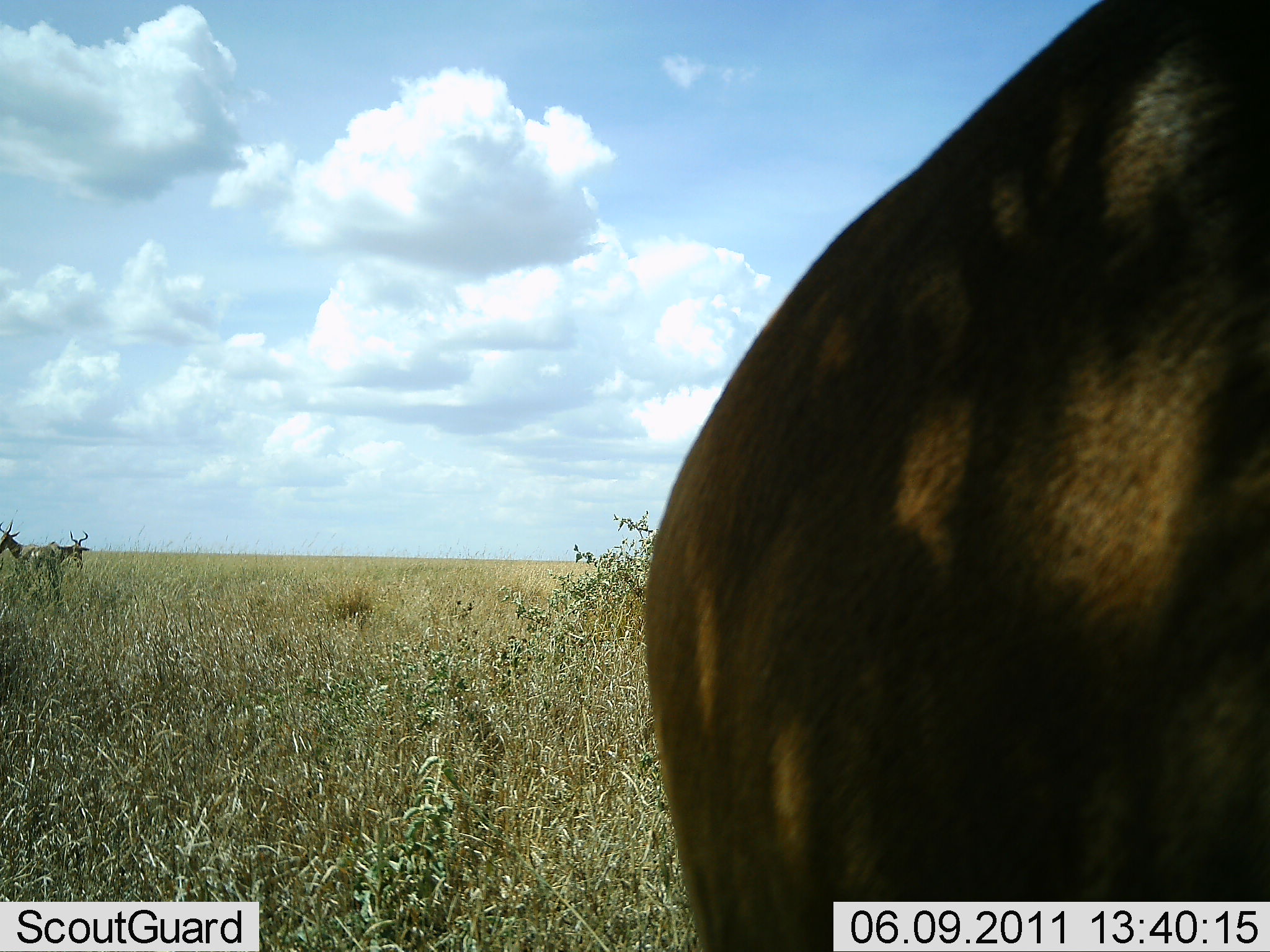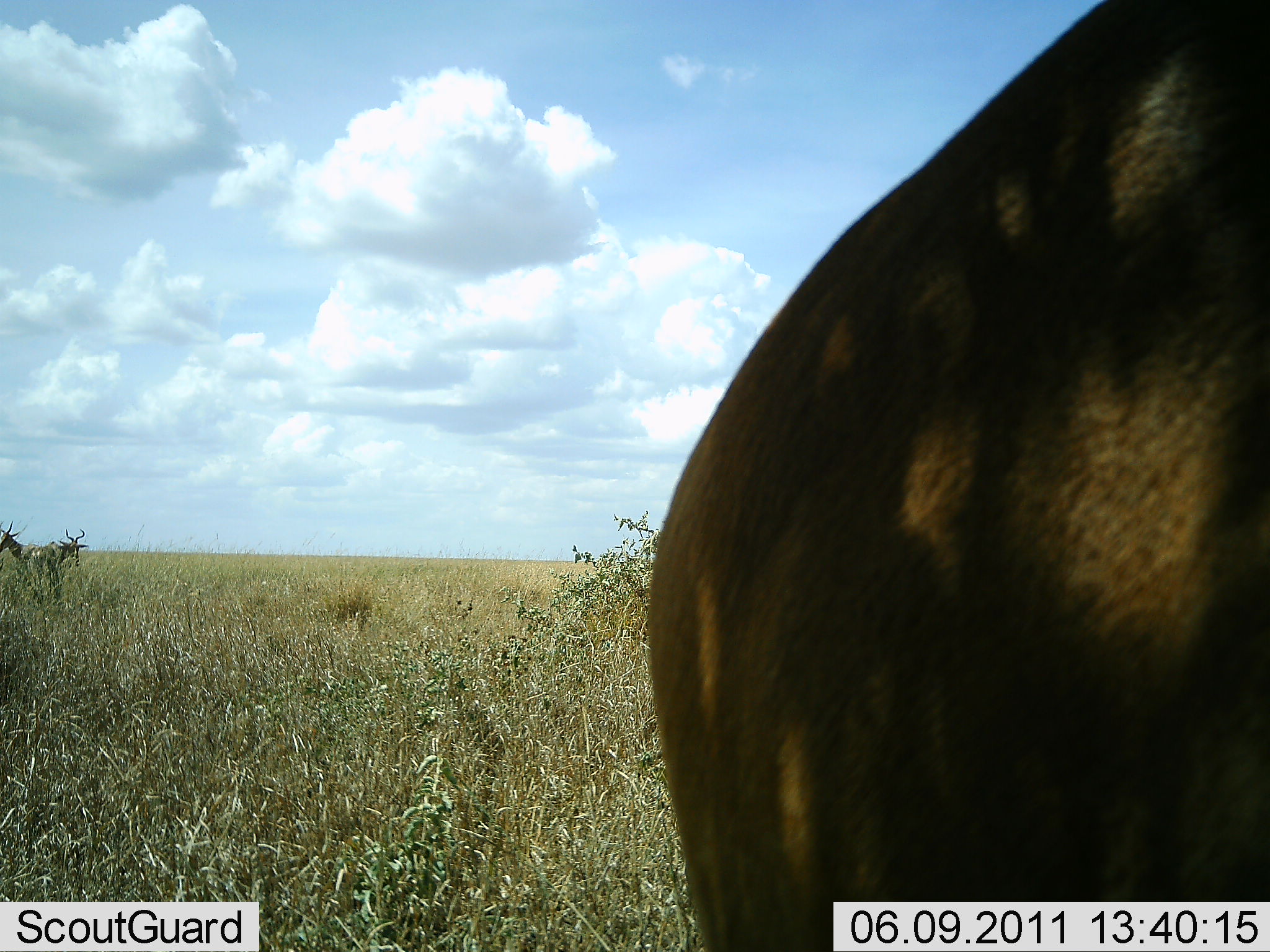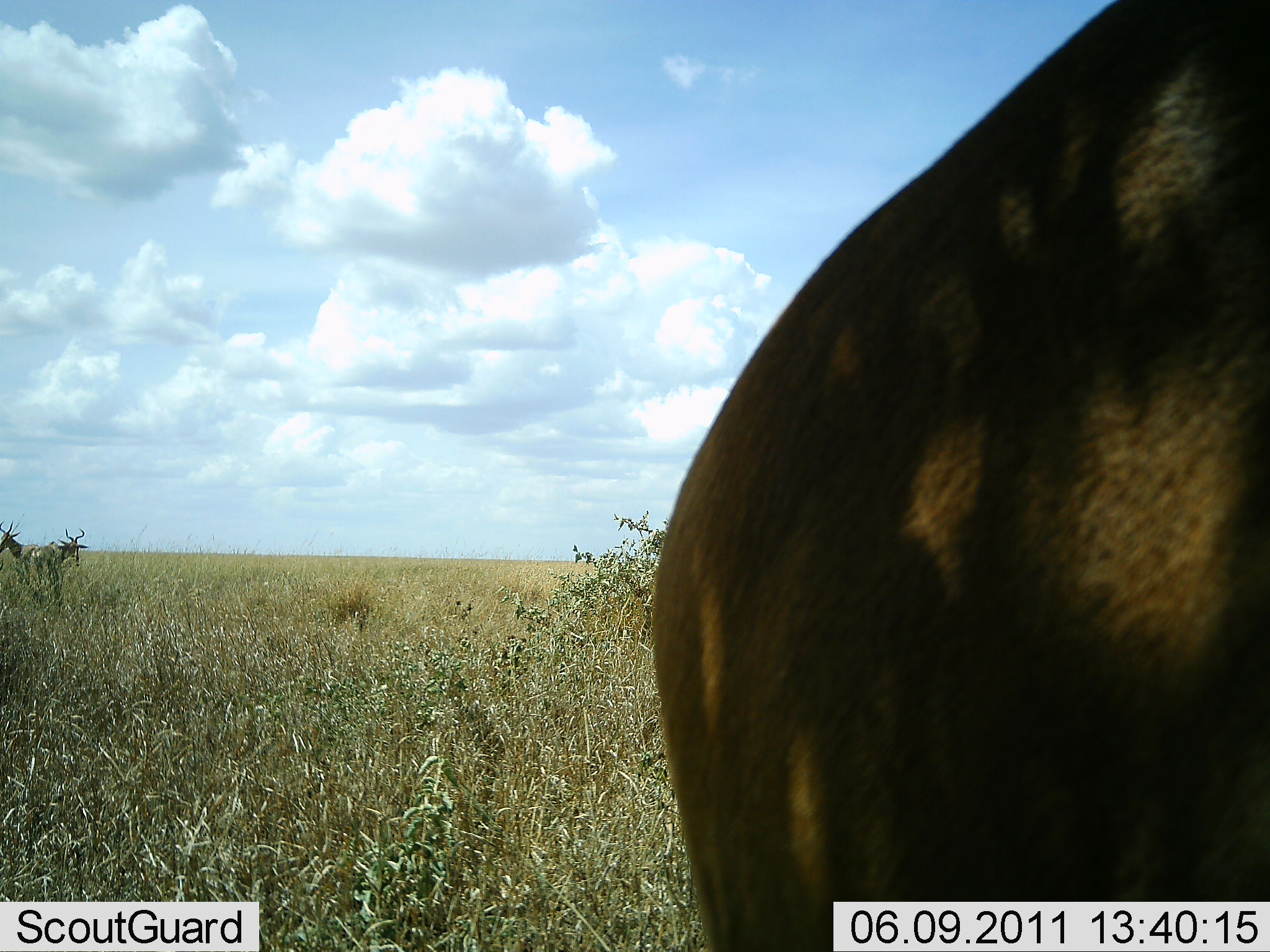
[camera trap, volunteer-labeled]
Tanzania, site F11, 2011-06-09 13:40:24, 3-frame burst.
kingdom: Animalia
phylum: Chordata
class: Mammalia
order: Artiodactyla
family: Bovidae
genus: Alcelaphus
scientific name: Alcelaphus buselaphus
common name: hartebeest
Hartebeest (Alcelaphus buselaphus), count 3. Behavior (volunteer vote fractions): standing 100%, resting 0%, moving 9%, interacting 0%. Young present (vote fraction): 0%. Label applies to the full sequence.